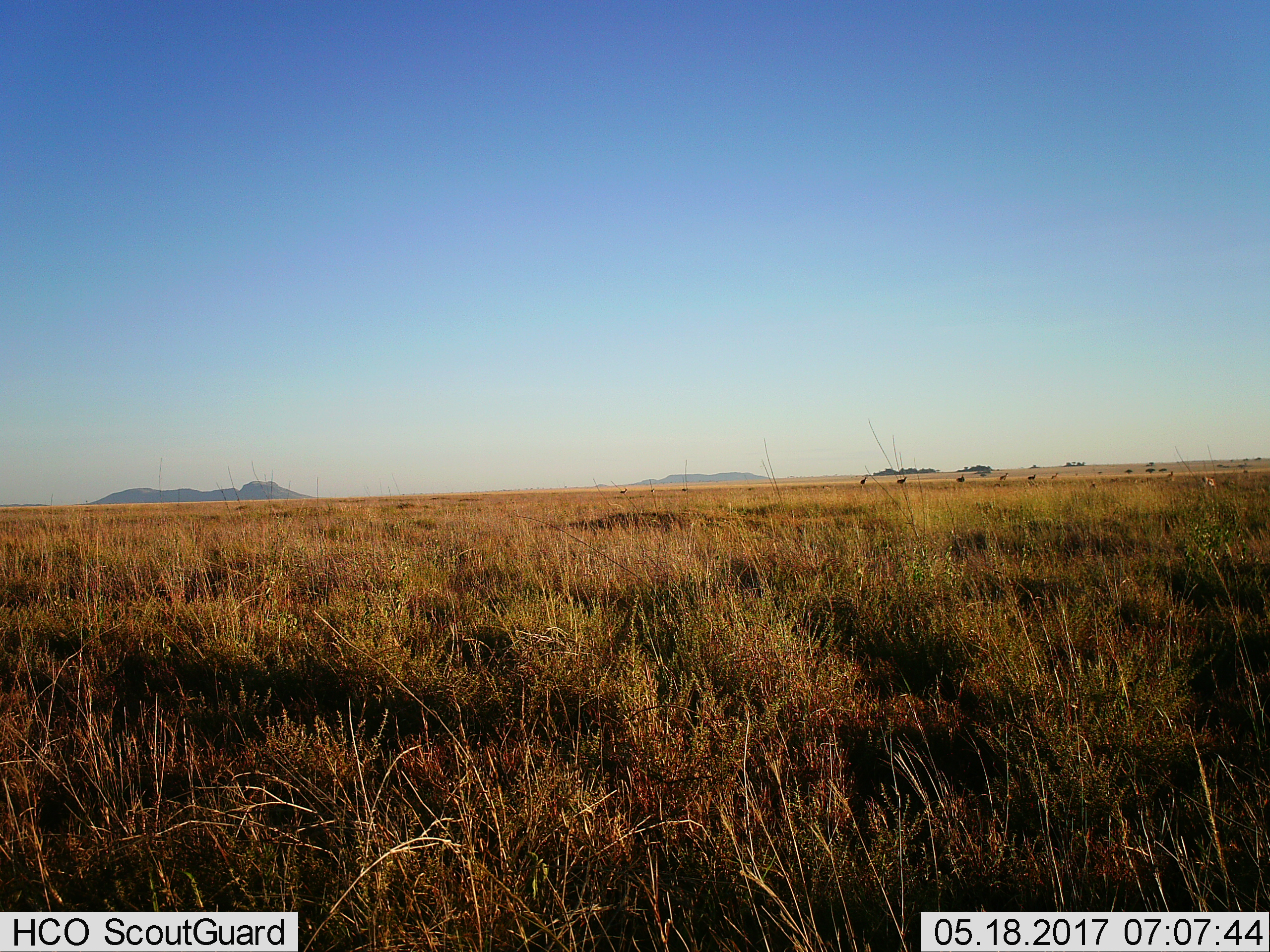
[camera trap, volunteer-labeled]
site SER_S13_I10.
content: unidentified animal